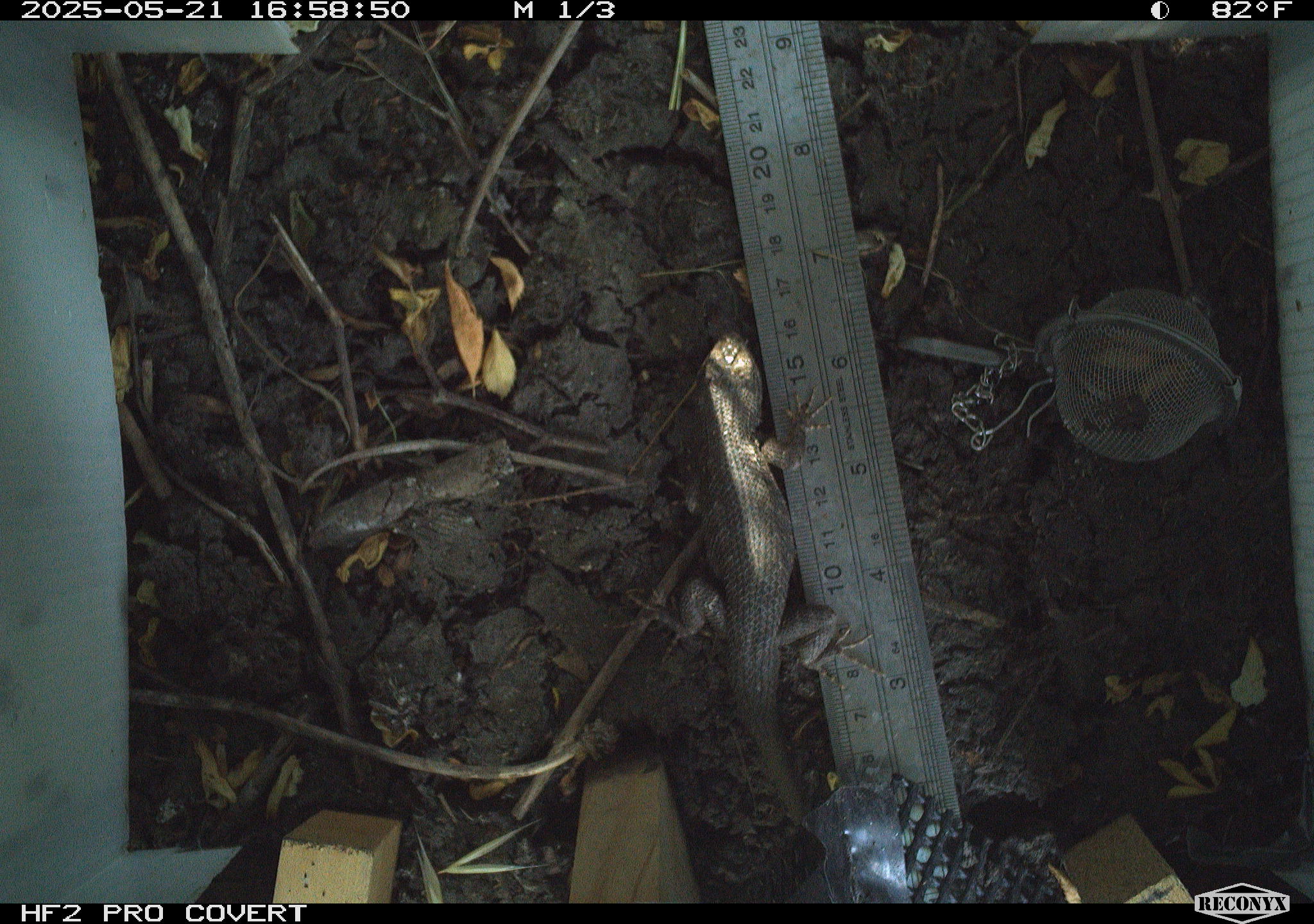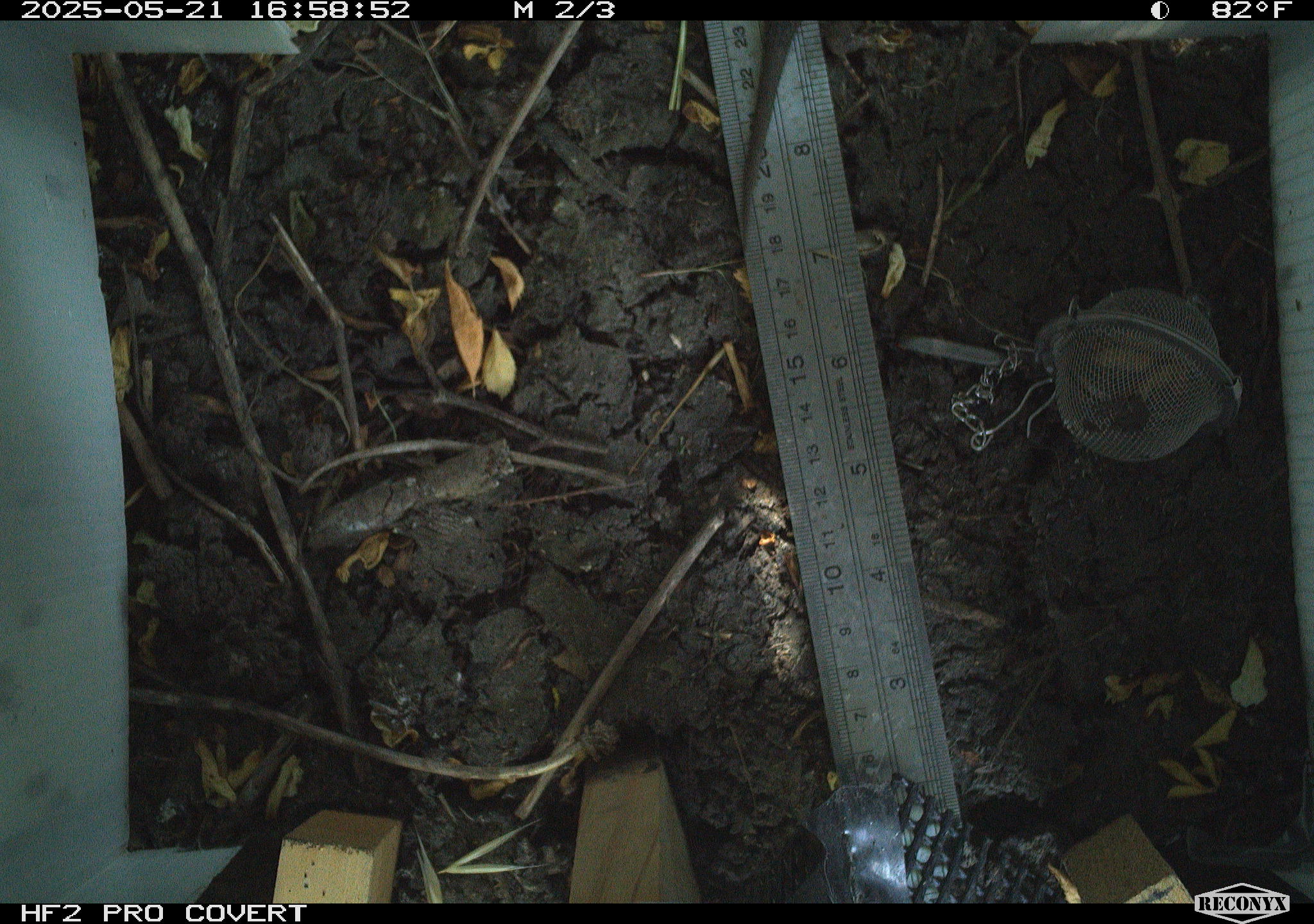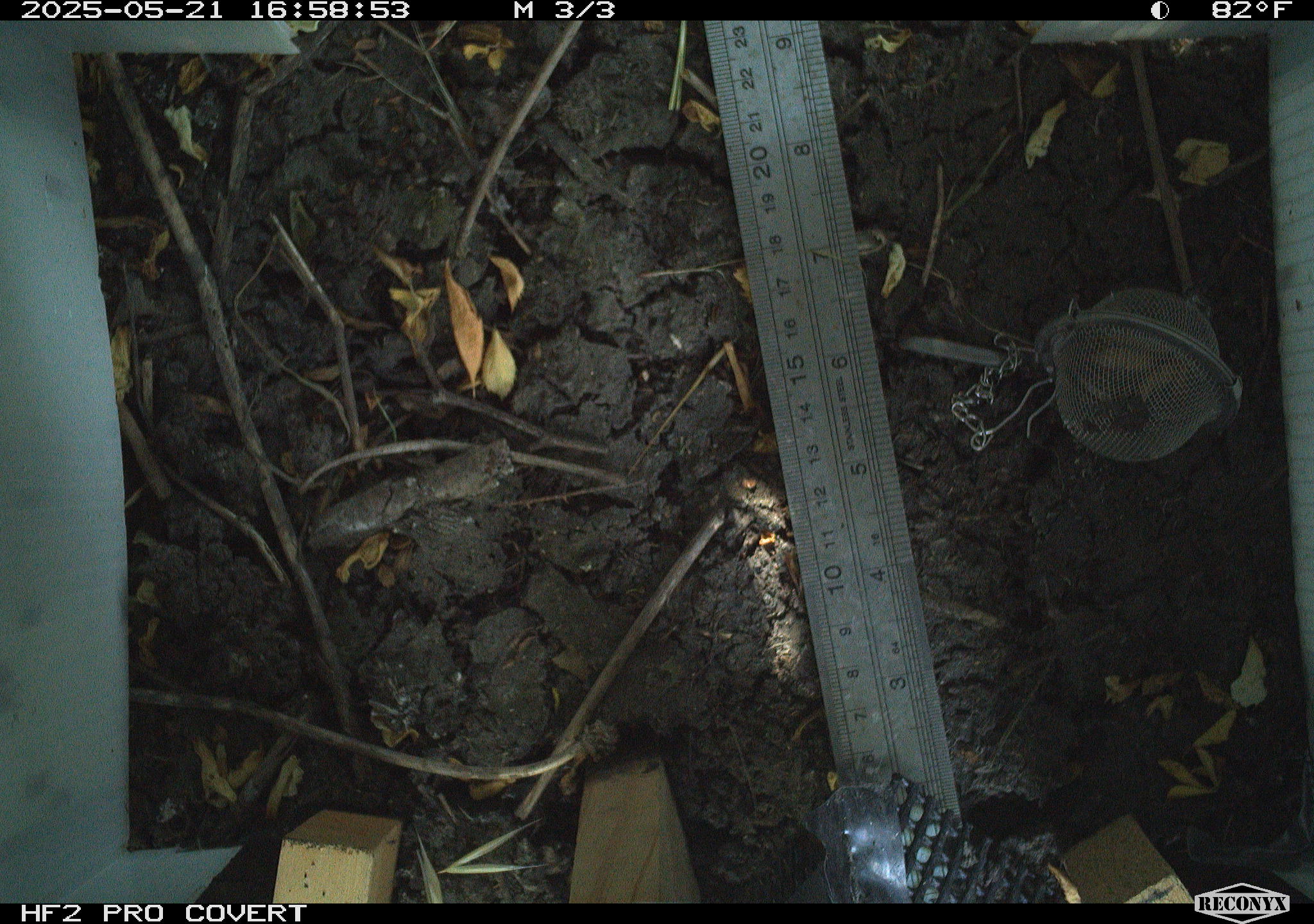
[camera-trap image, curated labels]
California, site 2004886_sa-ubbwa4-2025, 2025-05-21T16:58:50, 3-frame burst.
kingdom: Animalia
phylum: Chordata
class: Reptilia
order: Squamata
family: Phrynosomatidae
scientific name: Phrynosomatidae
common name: north american spiny lizards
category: sceloporus/uta species